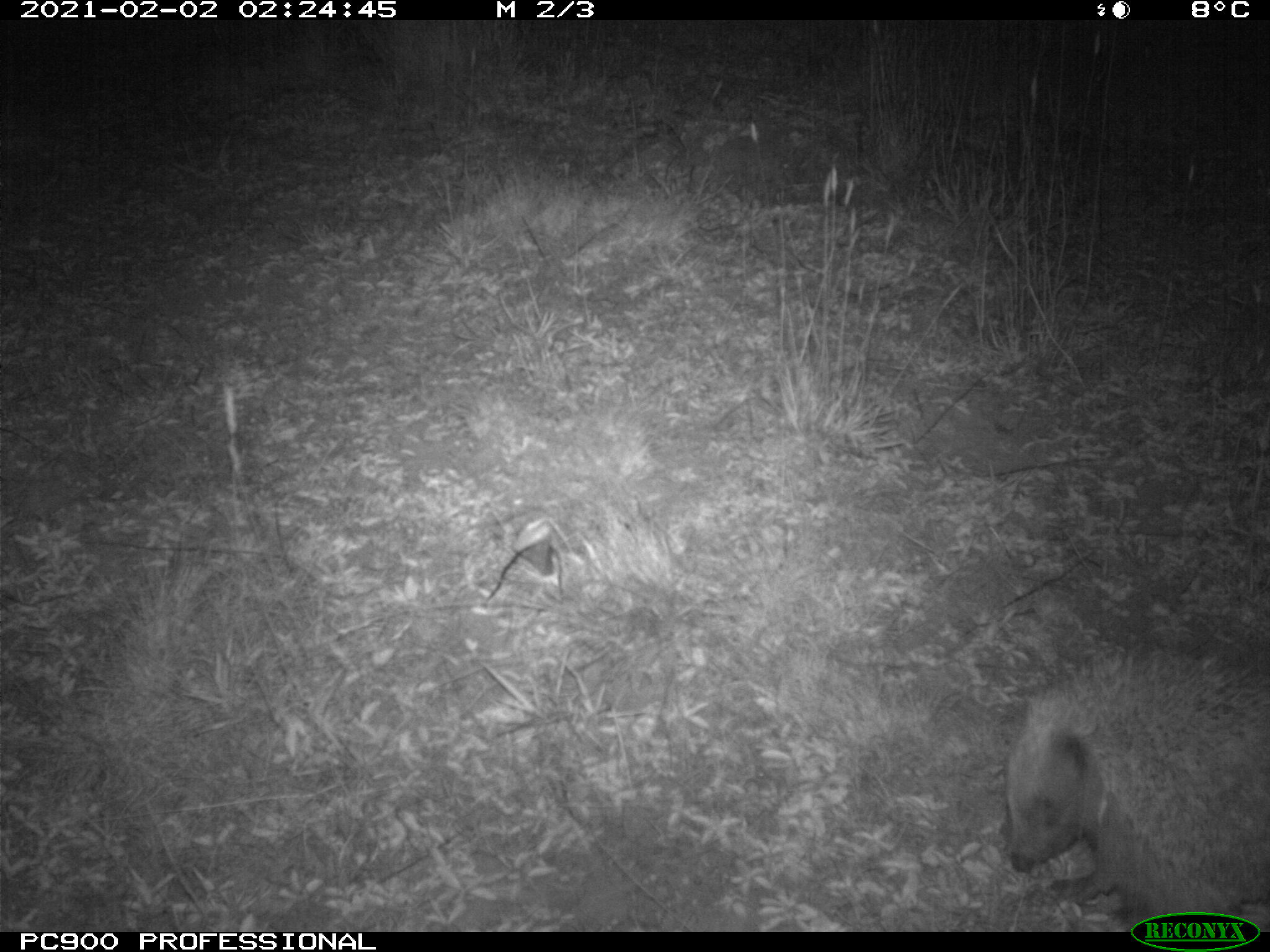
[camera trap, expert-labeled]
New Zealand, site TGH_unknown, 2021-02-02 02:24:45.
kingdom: Animalia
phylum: Chordata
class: Mammalia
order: Eulipotyphla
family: Erinaceidae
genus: Erinaceus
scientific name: Erinaceus europaeus europaeus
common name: european hedgehog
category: hedgehog